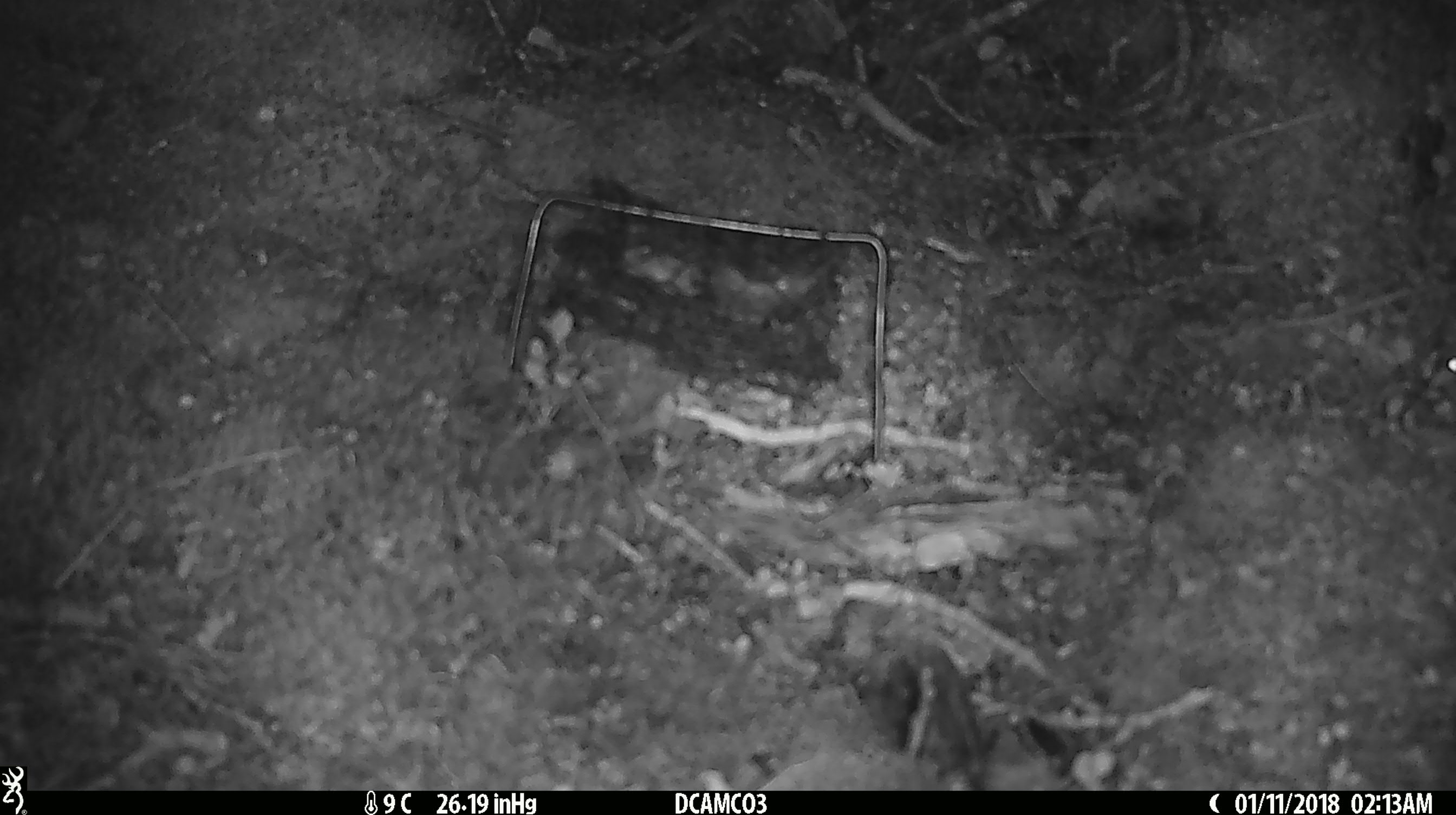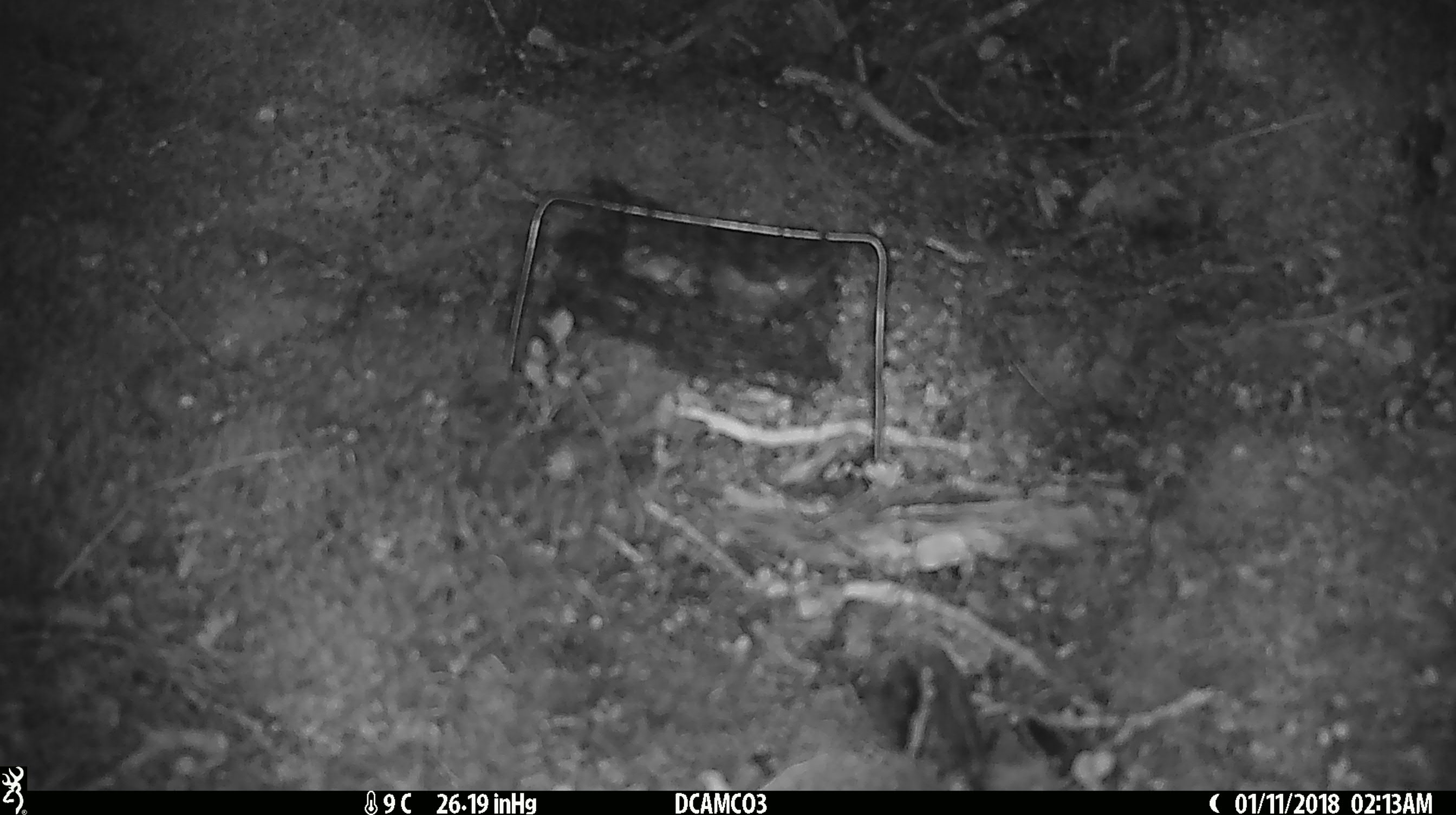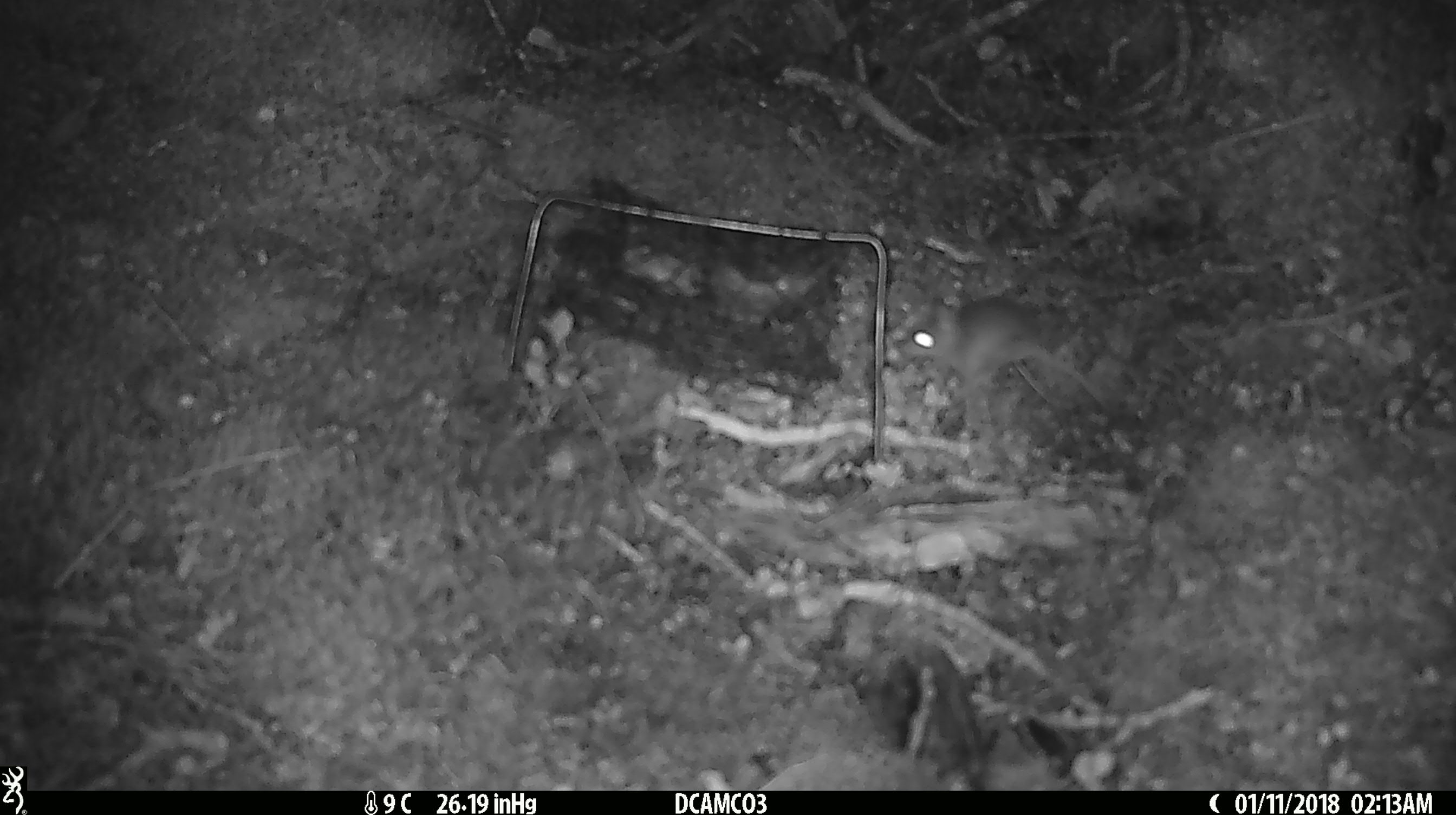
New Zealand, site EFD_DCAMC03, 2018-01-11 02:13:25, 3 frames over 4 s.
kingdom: Animalia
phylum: Chordata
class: Mammalia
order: Rodentia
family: Muridae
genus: Mus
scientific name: Mus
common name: mouse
Mouse (Mus).